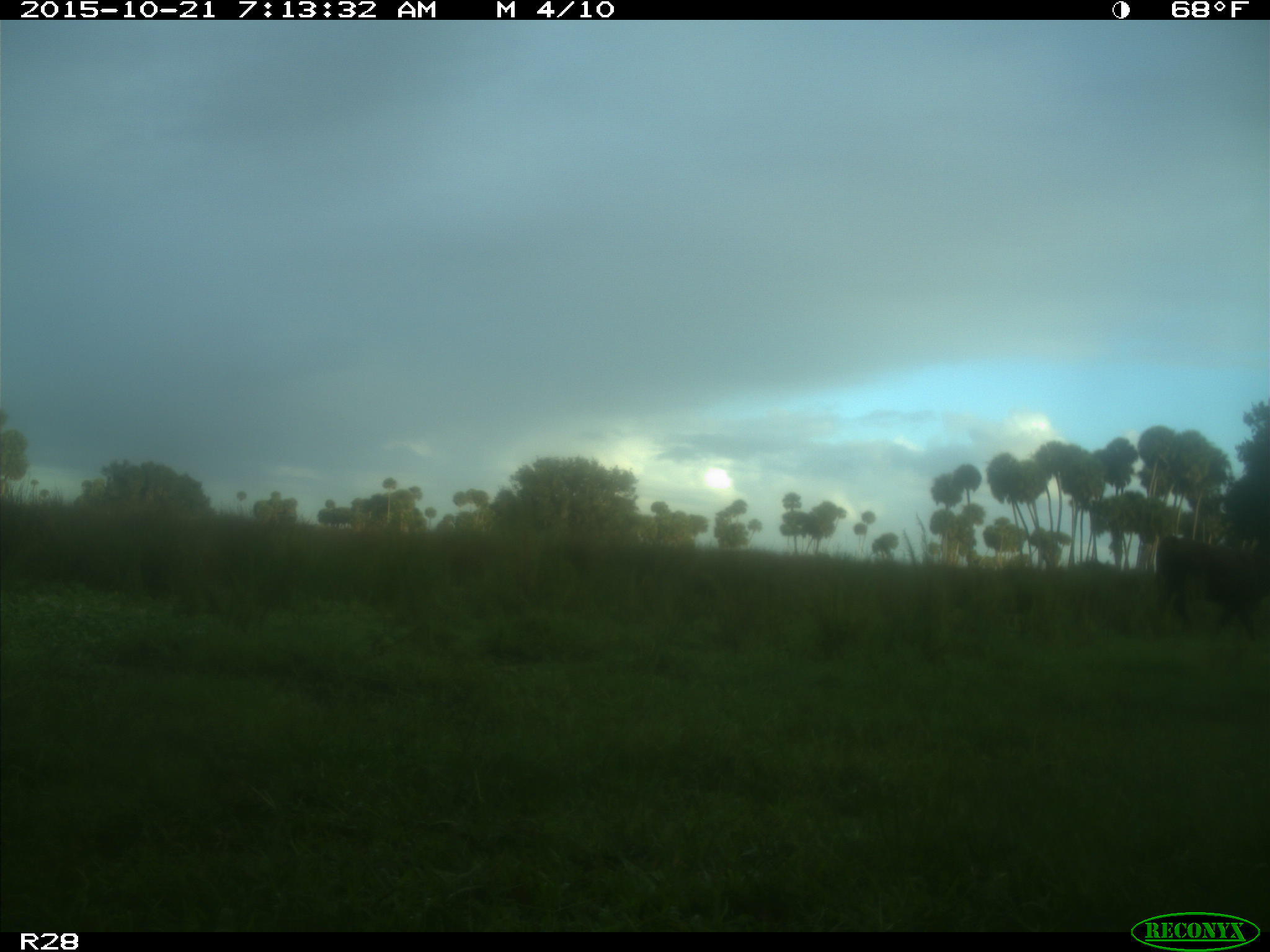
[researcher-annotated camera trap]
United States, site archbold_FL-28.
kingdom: Animalia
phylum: Chordata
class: Mammalia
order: Artiodactyla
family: Bovidae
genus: Bos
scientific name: Bos taurus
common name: domestic cow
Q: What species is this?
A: Bos taurus (domestic cow).